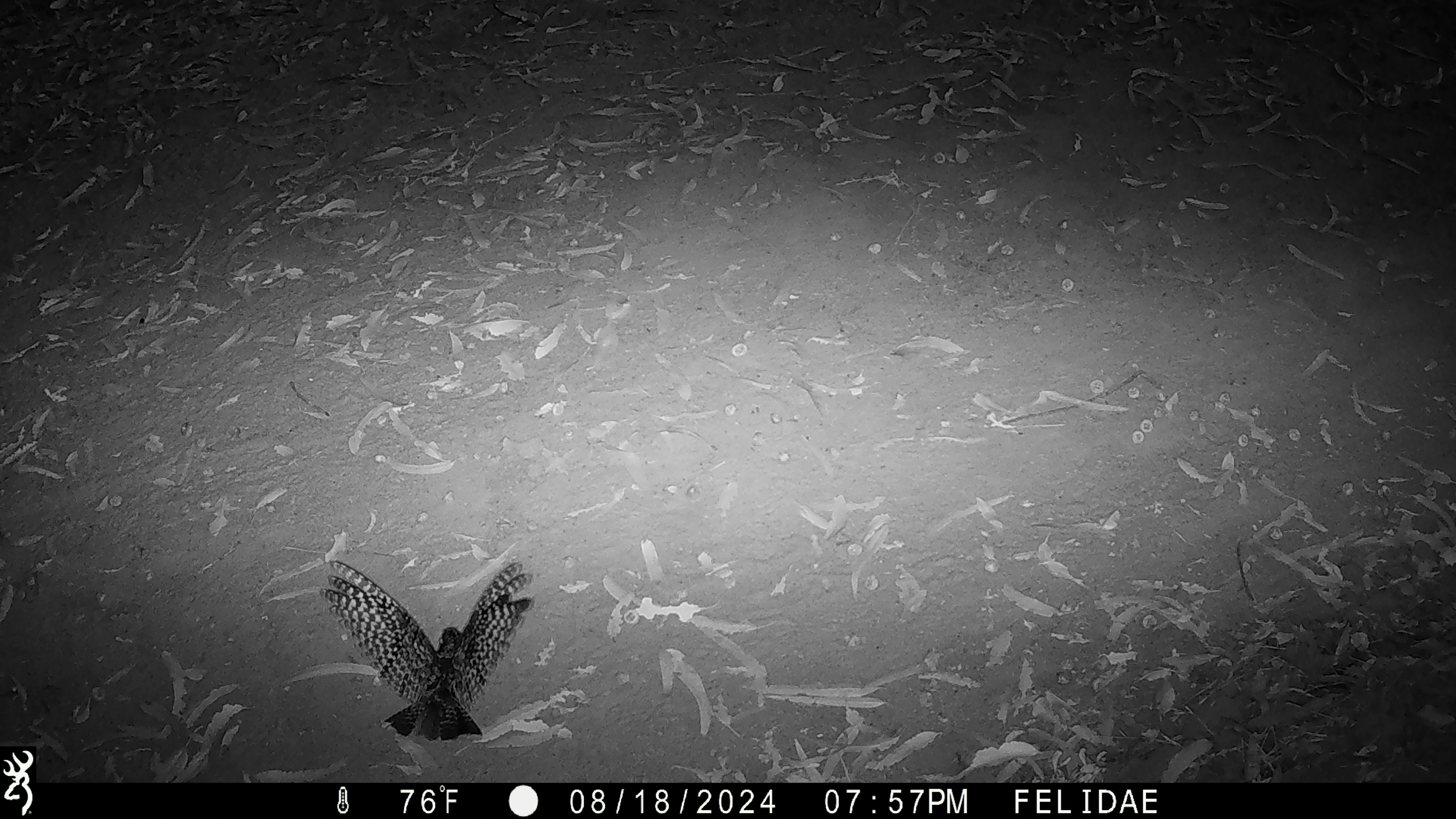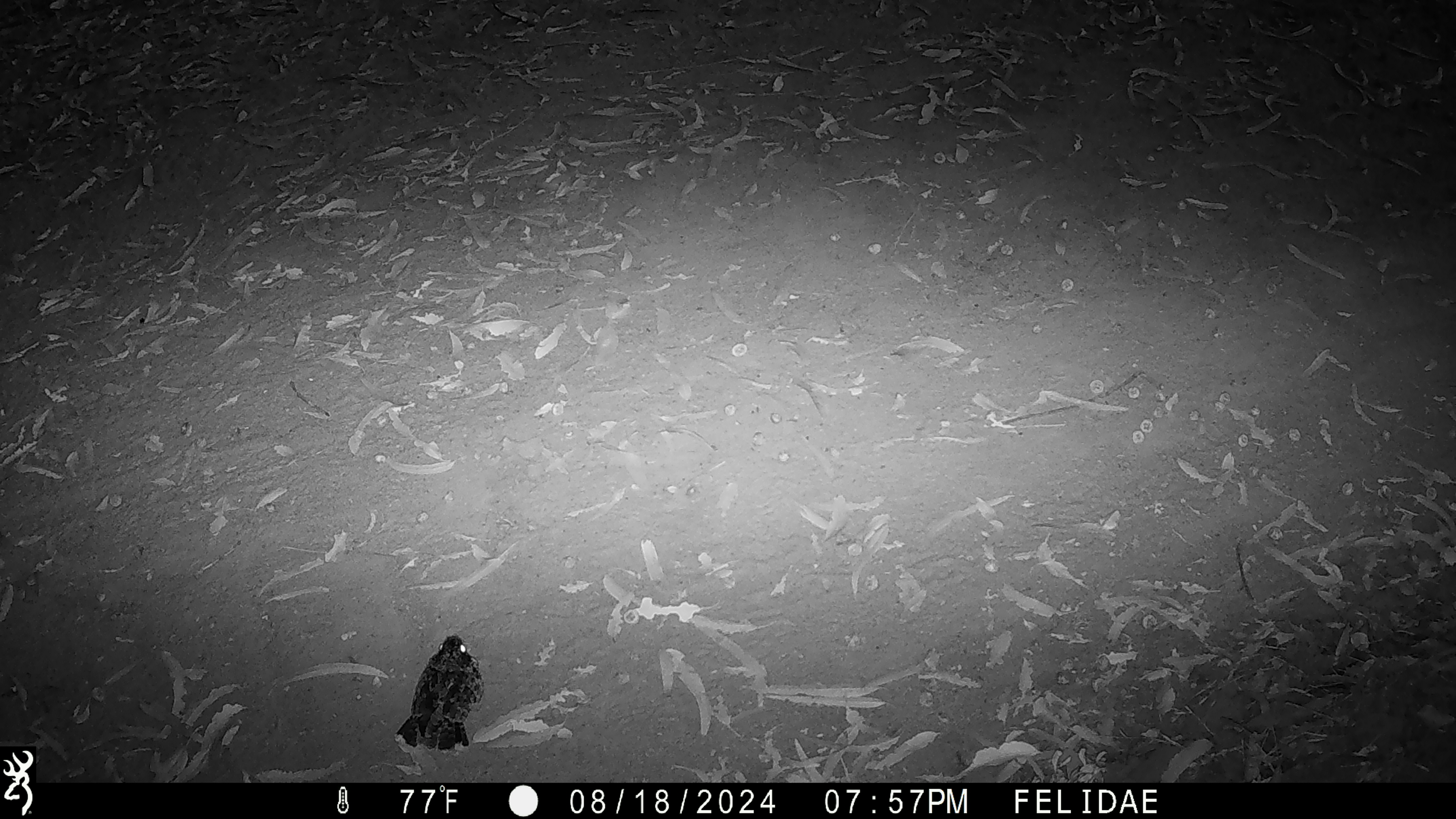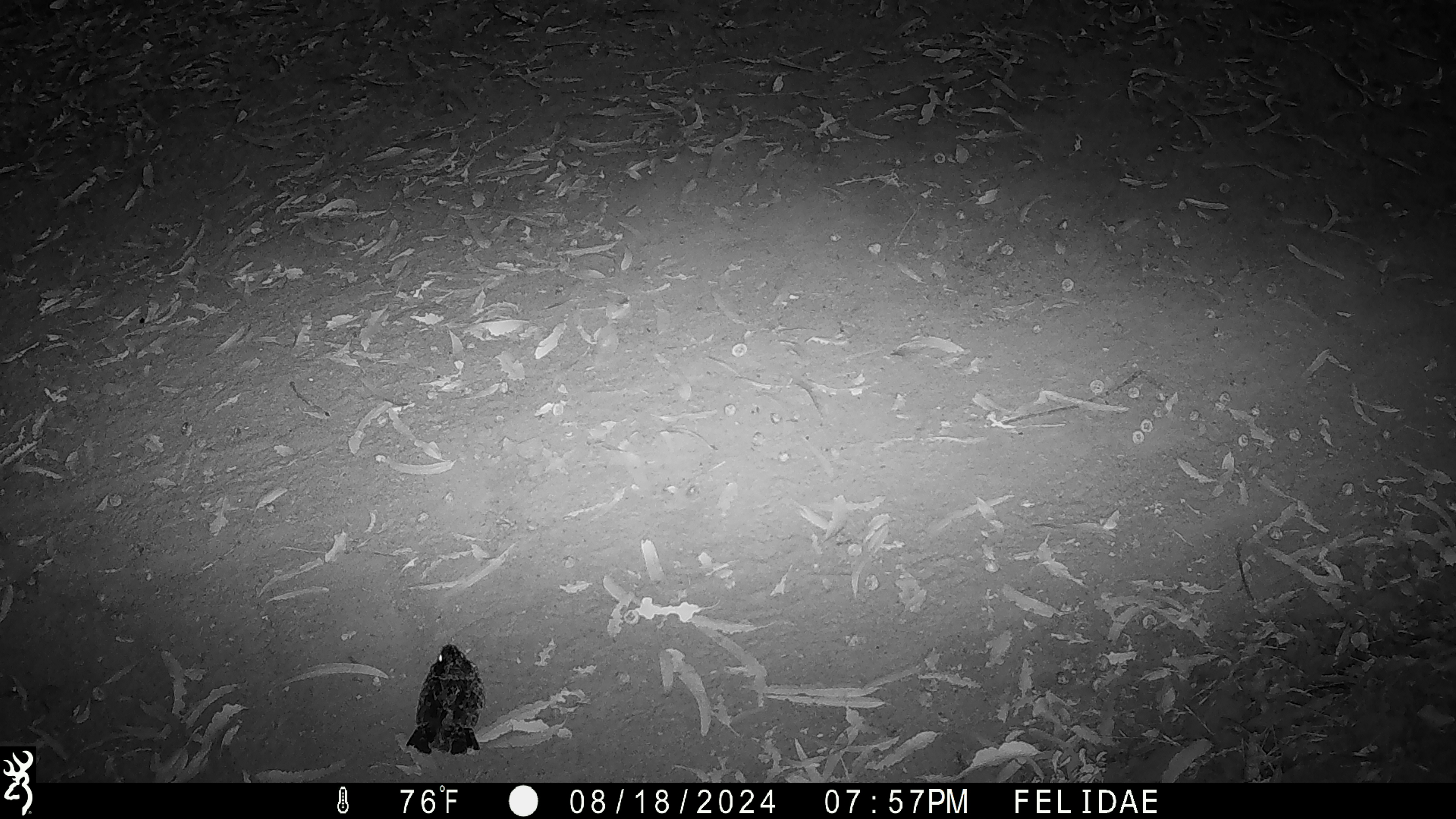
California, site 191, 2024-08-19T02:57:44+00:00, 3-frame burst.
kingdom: Animalia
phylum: Chordata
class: Aves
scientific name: Aves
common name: bird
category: unknown bird